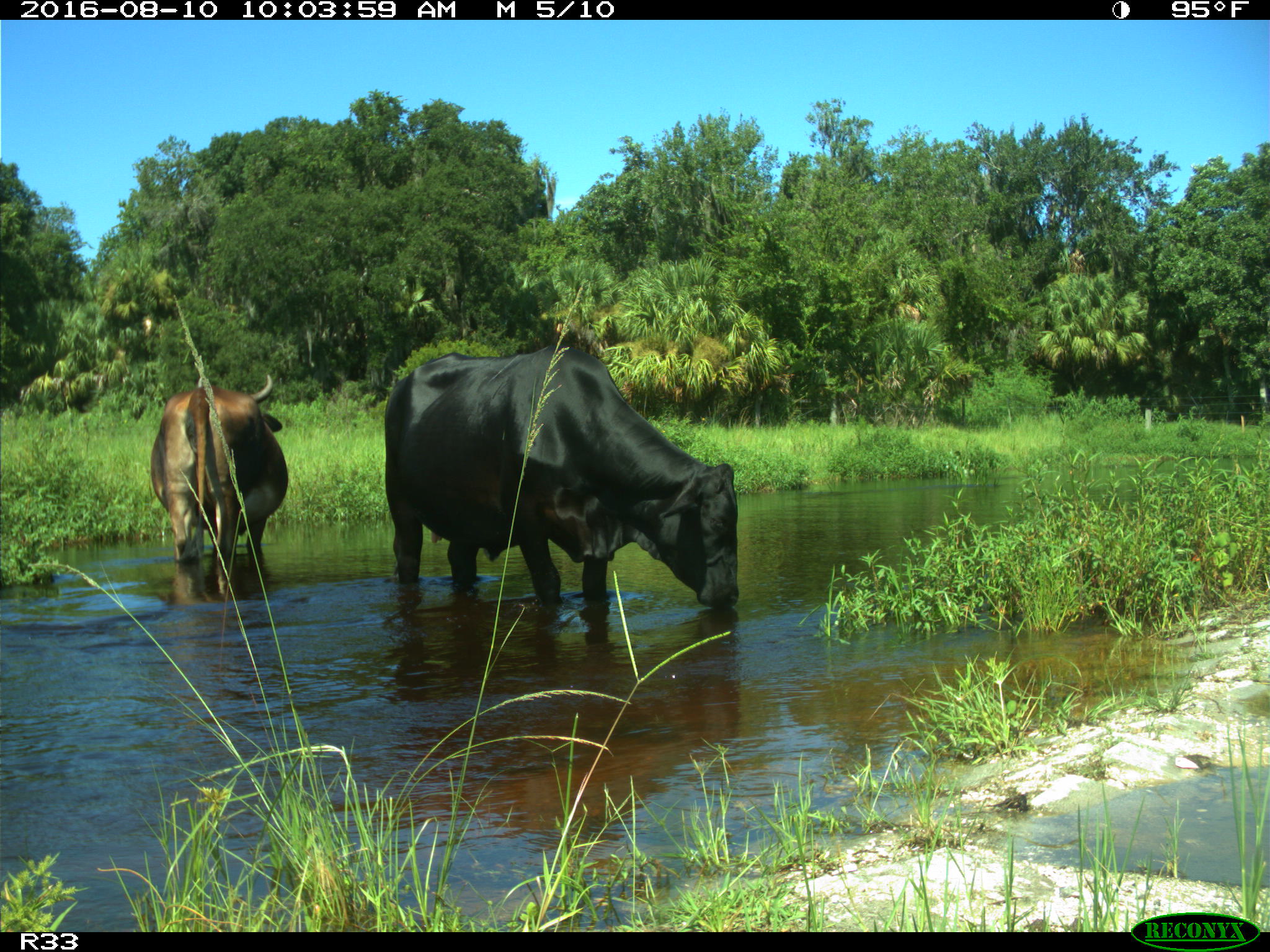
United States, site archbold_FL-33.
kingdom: Animalia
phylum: Chordata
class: Mammalia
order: Artiodactyla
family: Bovidae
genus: Bos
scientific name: Bos taurus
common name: domestic cow